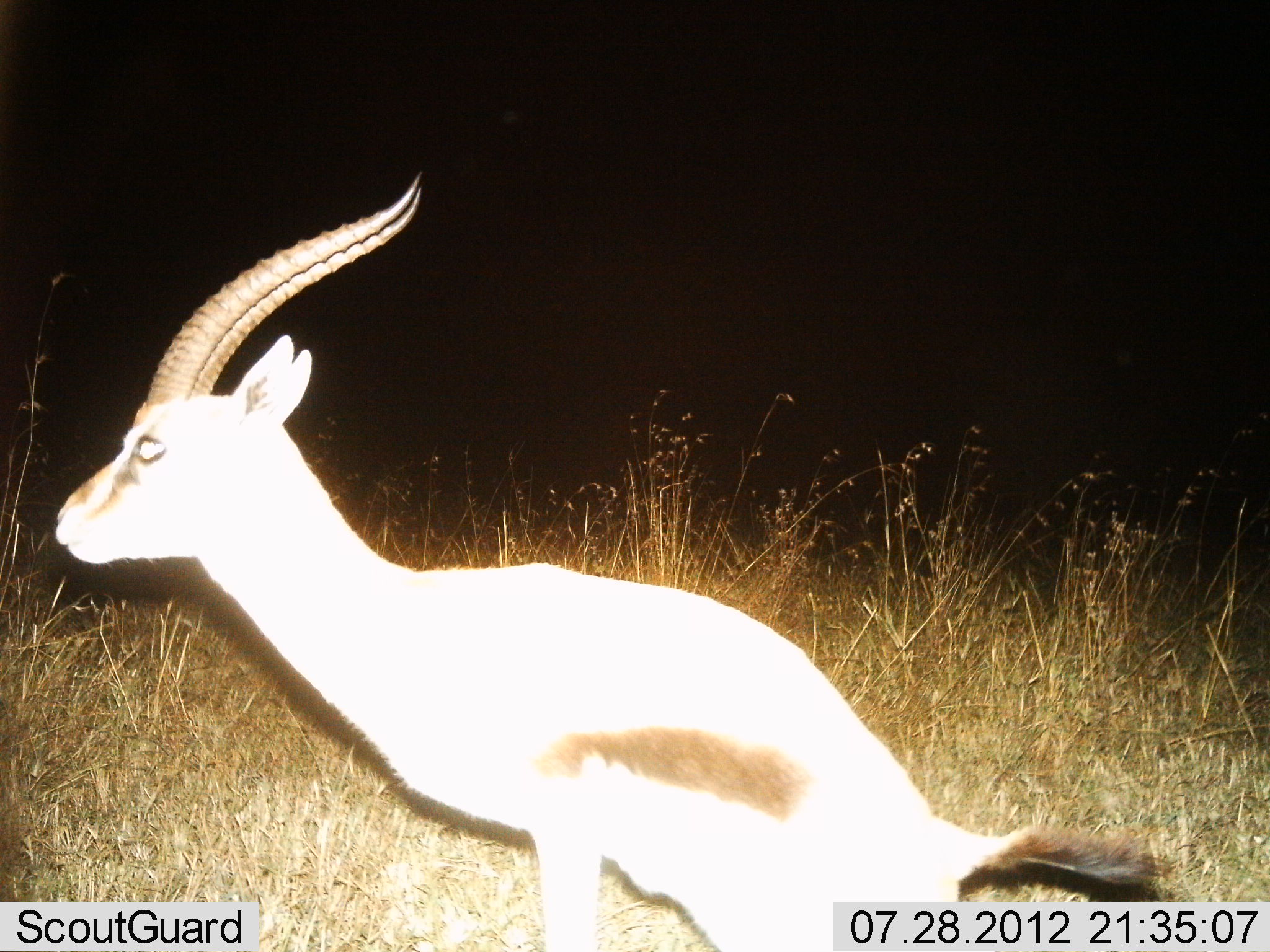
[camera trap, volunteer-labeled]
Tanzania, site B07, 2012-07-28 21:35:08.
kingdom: Animalia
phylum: Chordata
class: Mammalia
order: Artiodactyla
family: Bovidae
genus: Eudorcas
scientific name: Eudorcas thomsonii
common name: thomson's gazelle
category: gazellethomsons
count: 1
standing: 30%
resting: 20%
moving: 50%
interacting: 0%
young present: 0%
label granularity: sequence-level